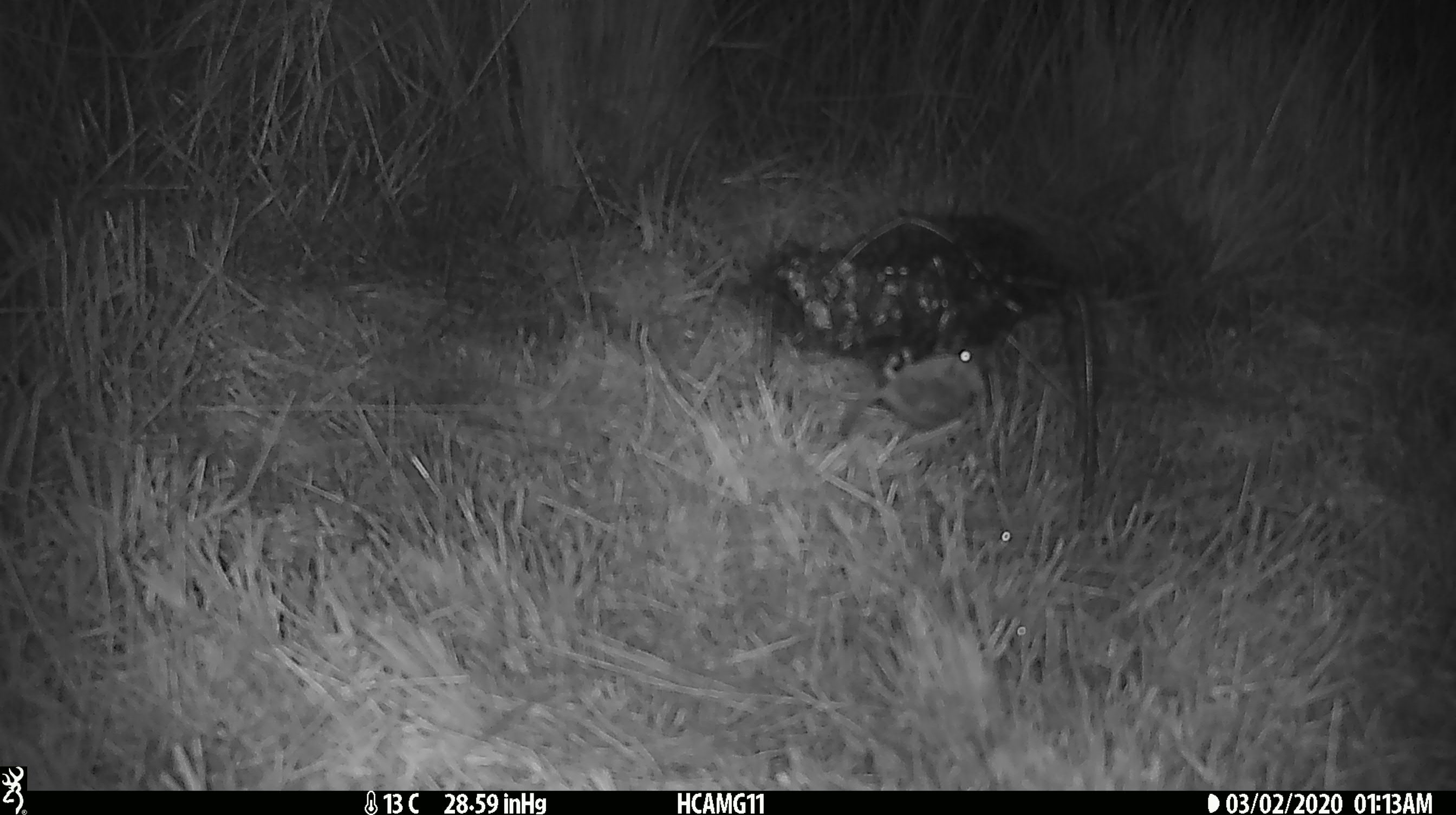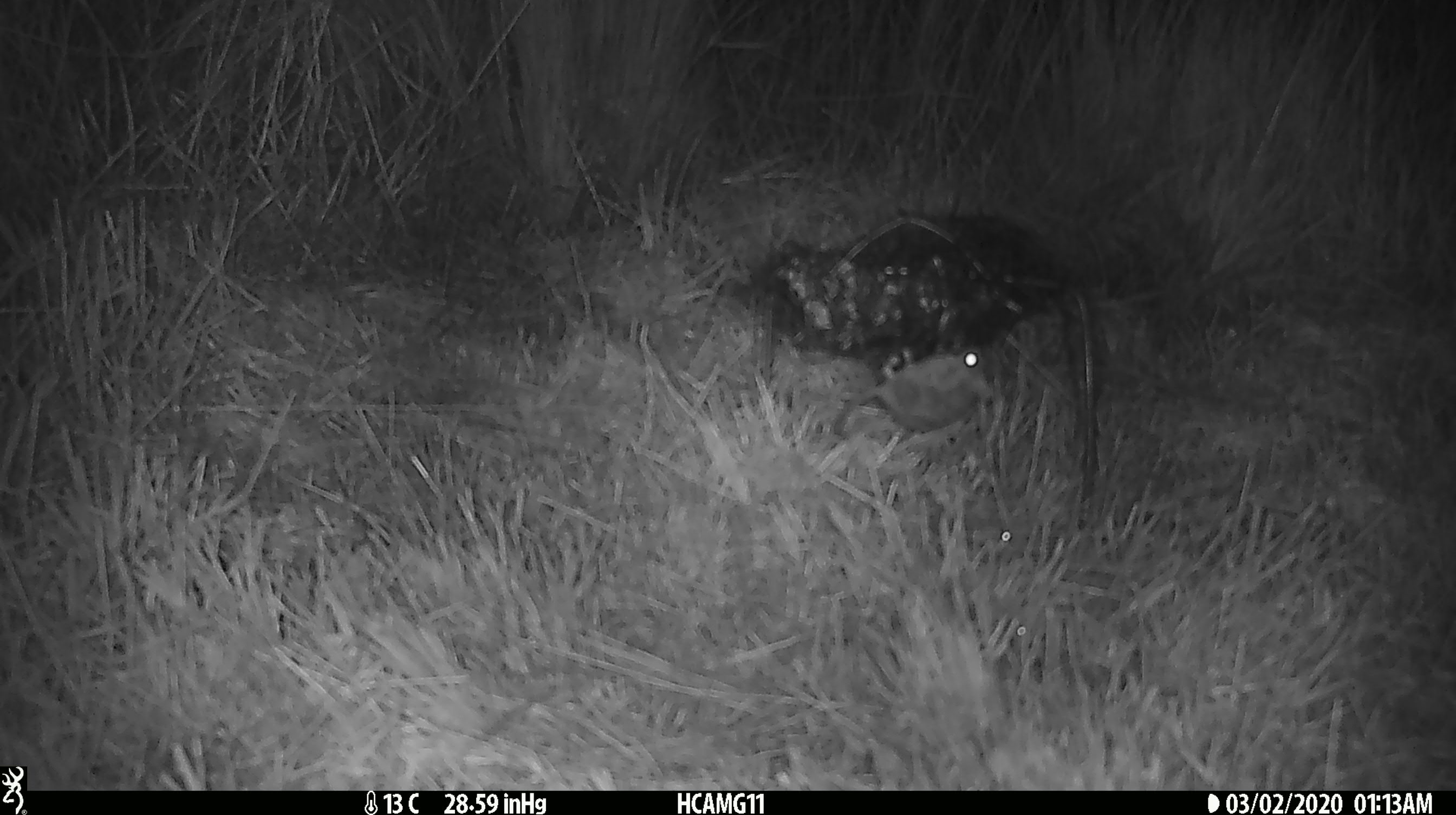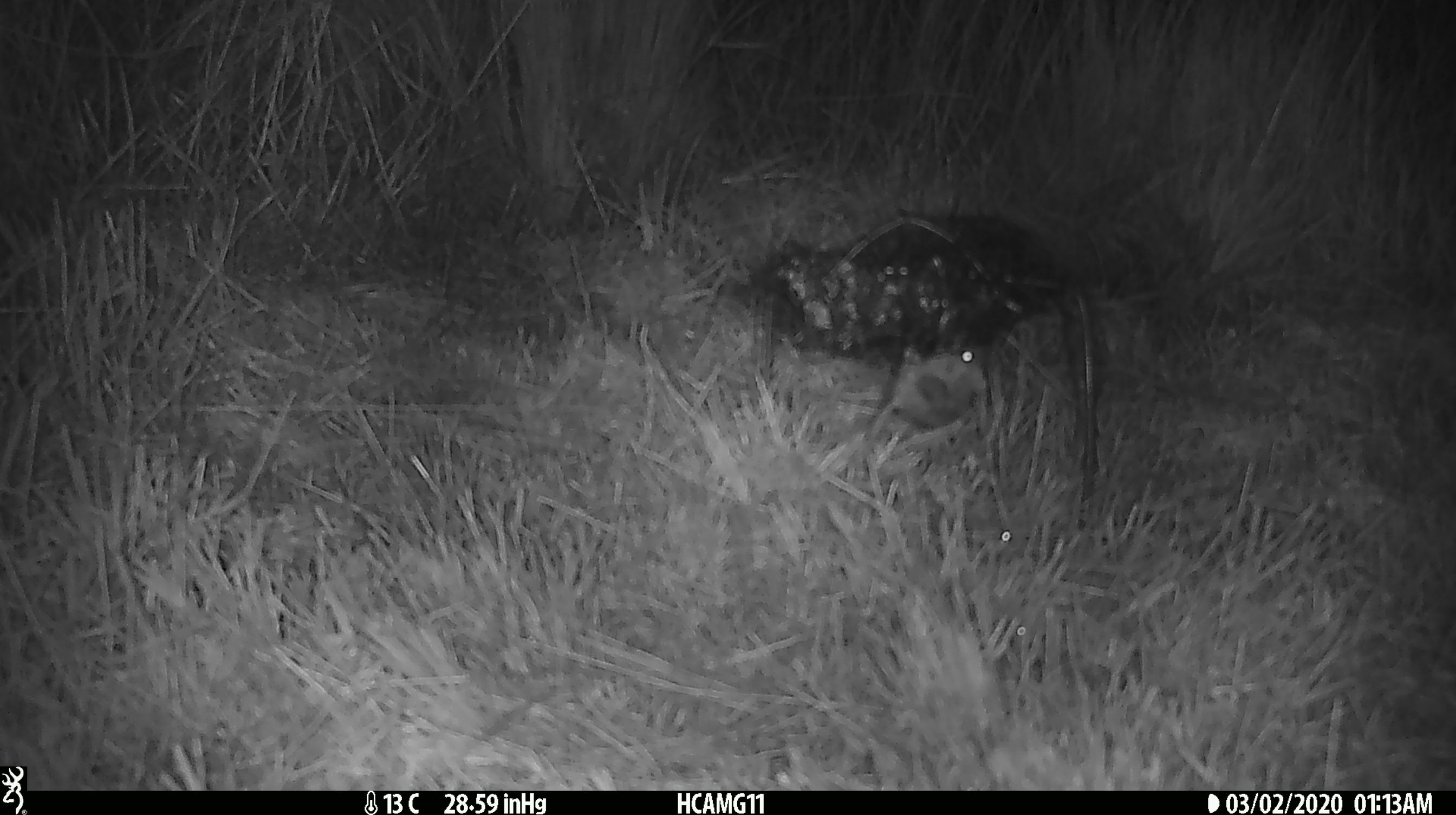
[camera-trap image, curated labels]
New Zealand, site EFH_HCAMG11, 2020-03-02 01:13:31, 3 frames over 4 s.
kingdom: Animalia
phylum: Chordata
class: Mammalia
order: Rodentia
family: Muridae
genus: Mus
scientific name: Mus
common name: mouse